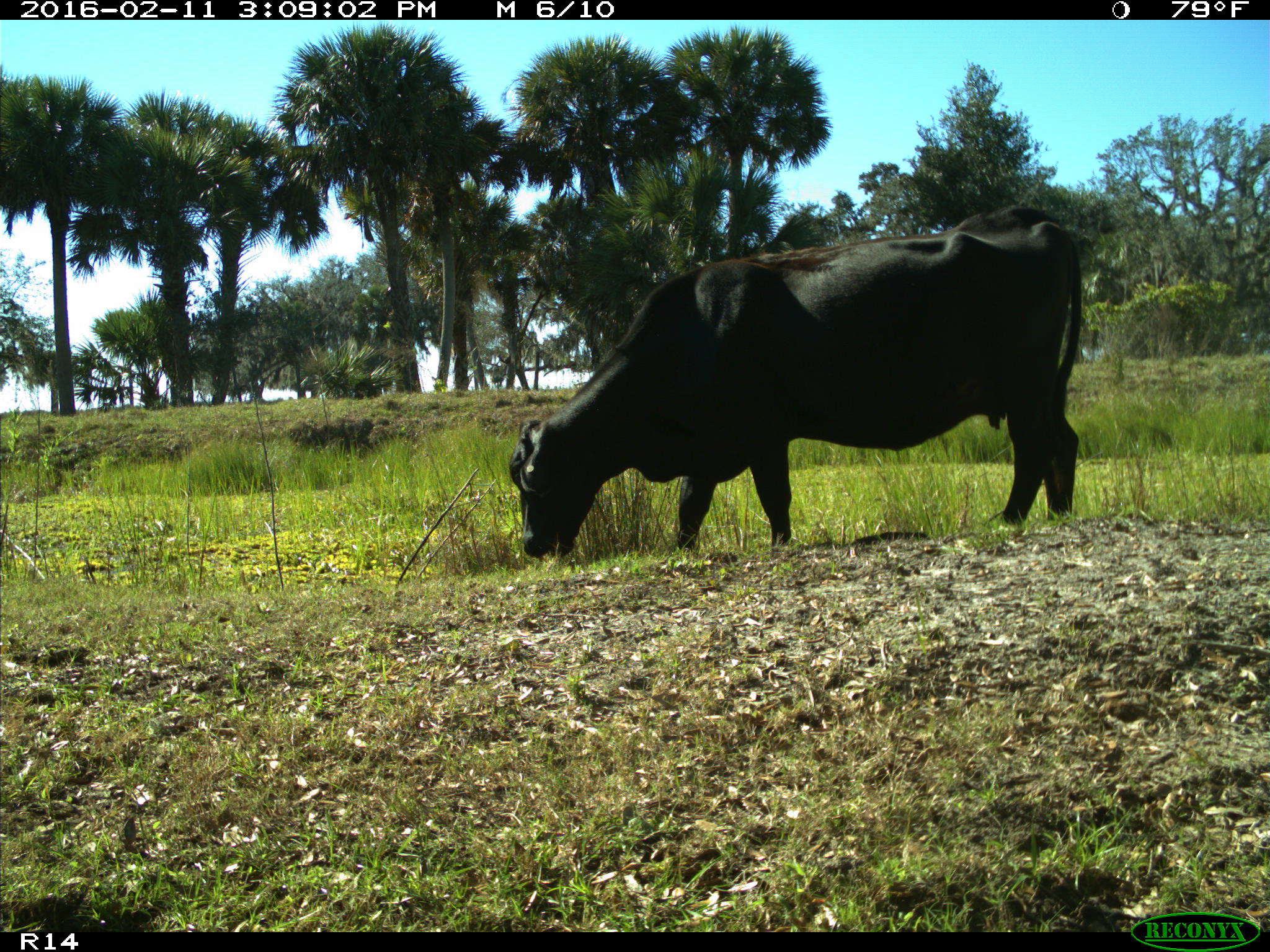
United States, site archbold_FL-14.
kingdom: Animalia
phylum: Chordata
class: Mammalia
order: Artiodactyla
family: Bovidae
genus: Bos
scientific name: Bos taurus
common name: domestic cow